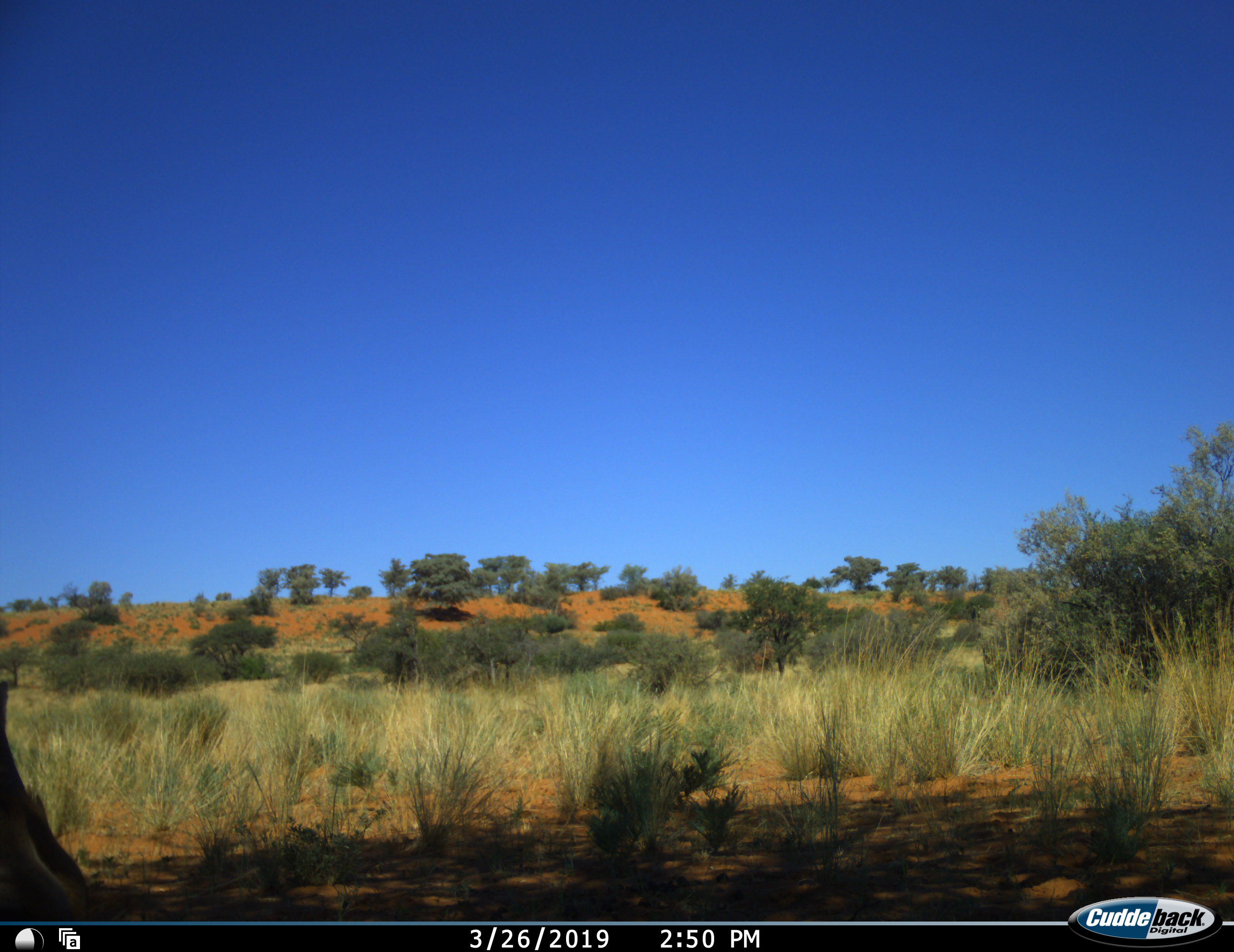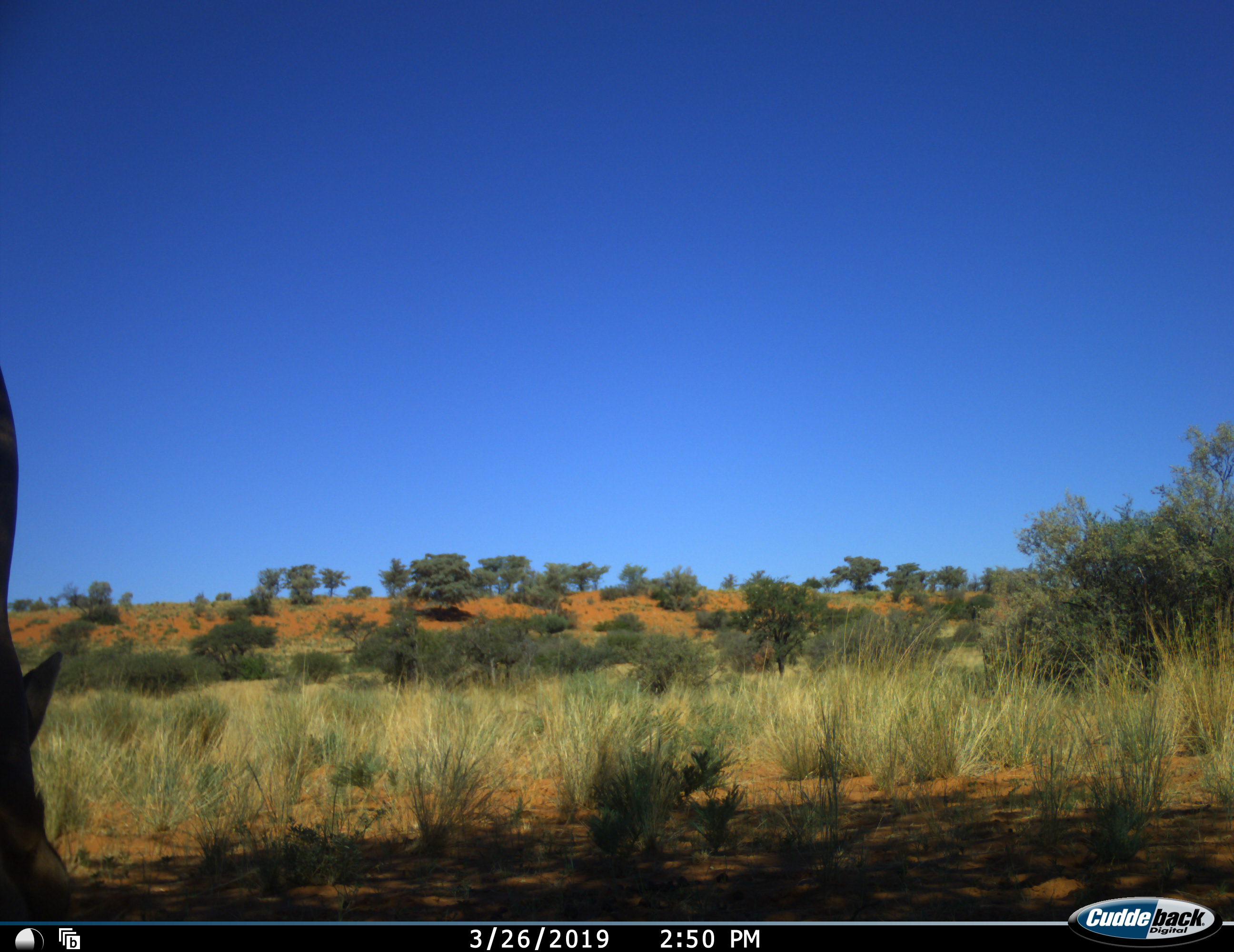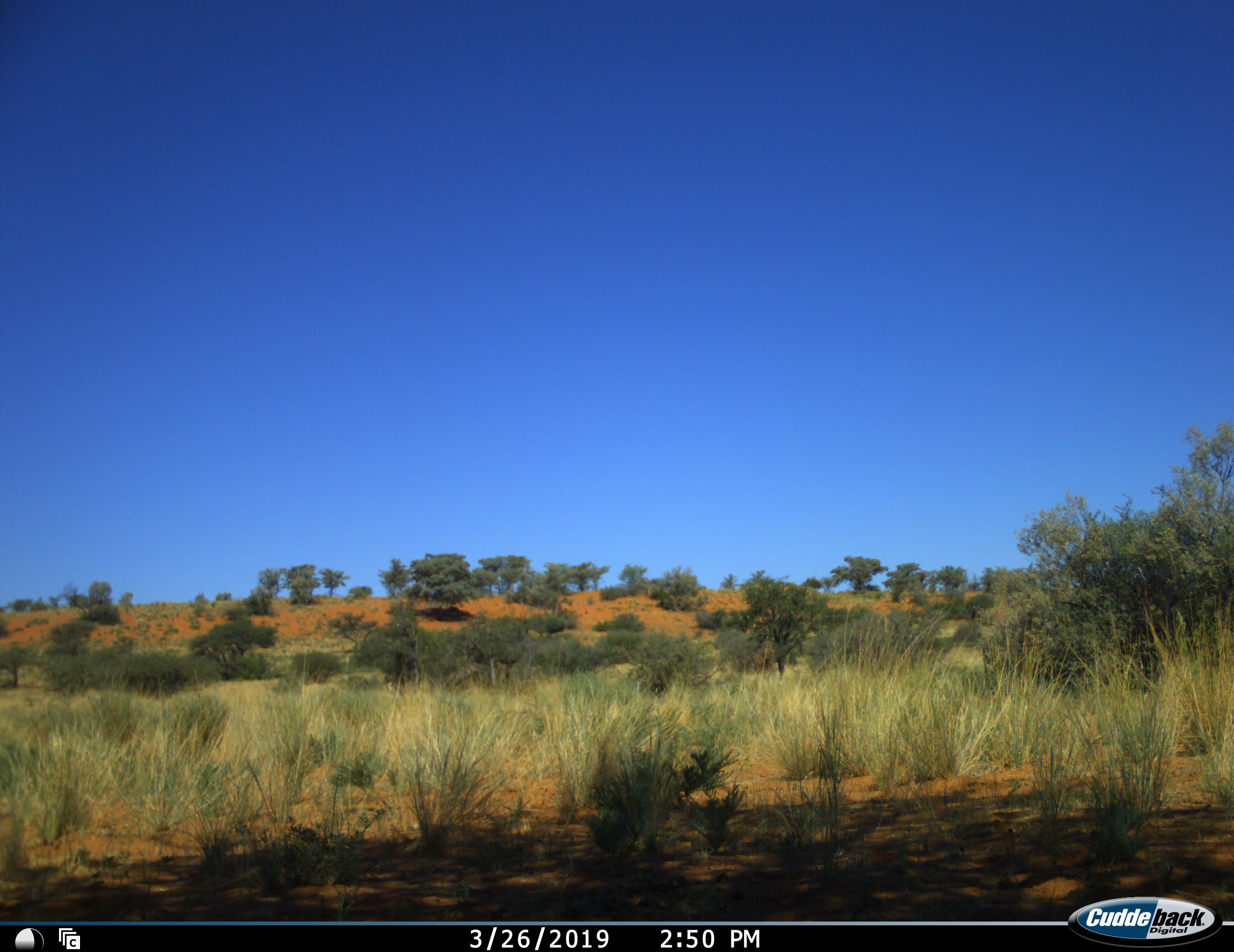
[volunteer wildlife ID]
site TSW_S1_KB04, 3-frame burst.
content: unidentified animal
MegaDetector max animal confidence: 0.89